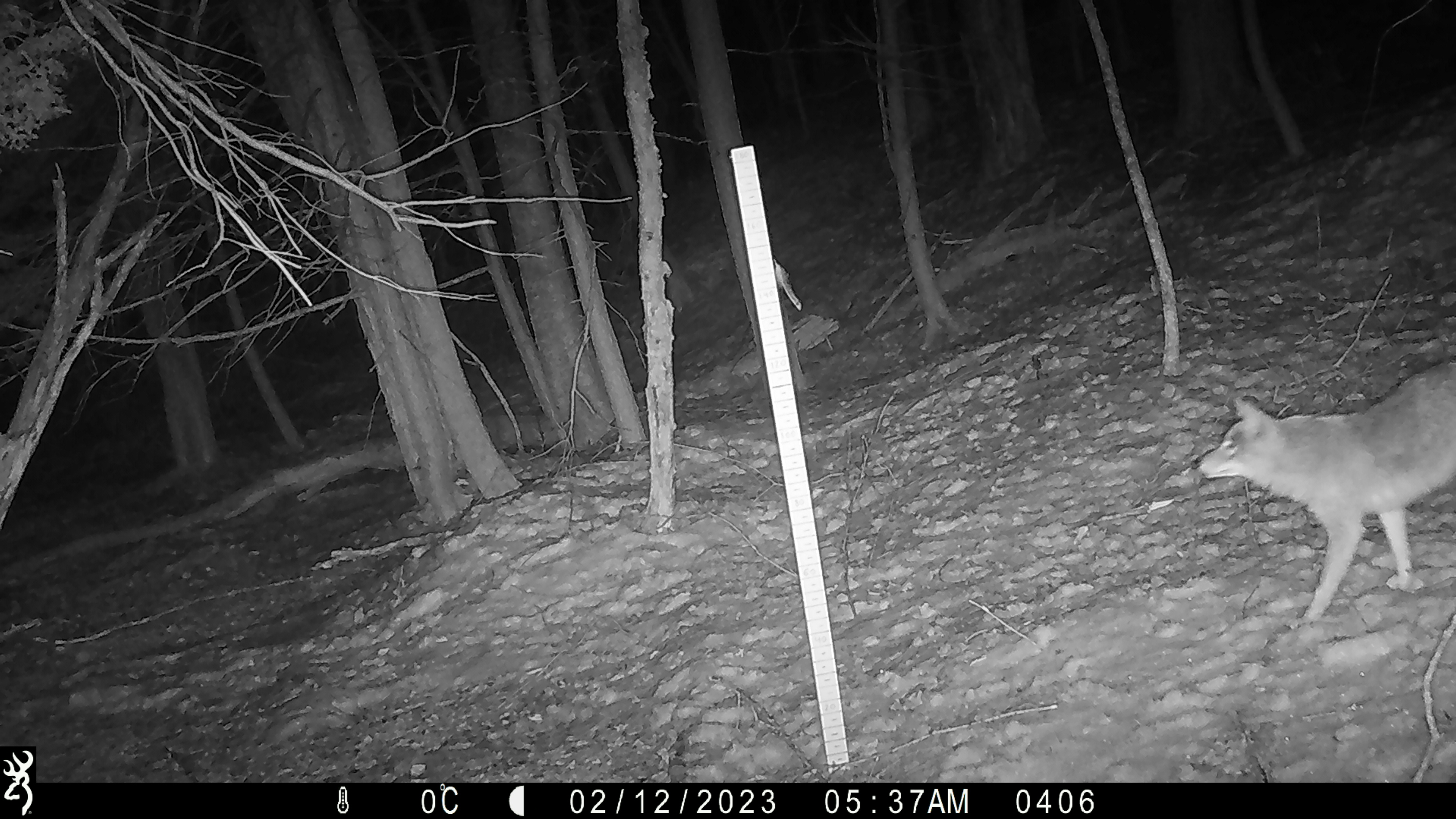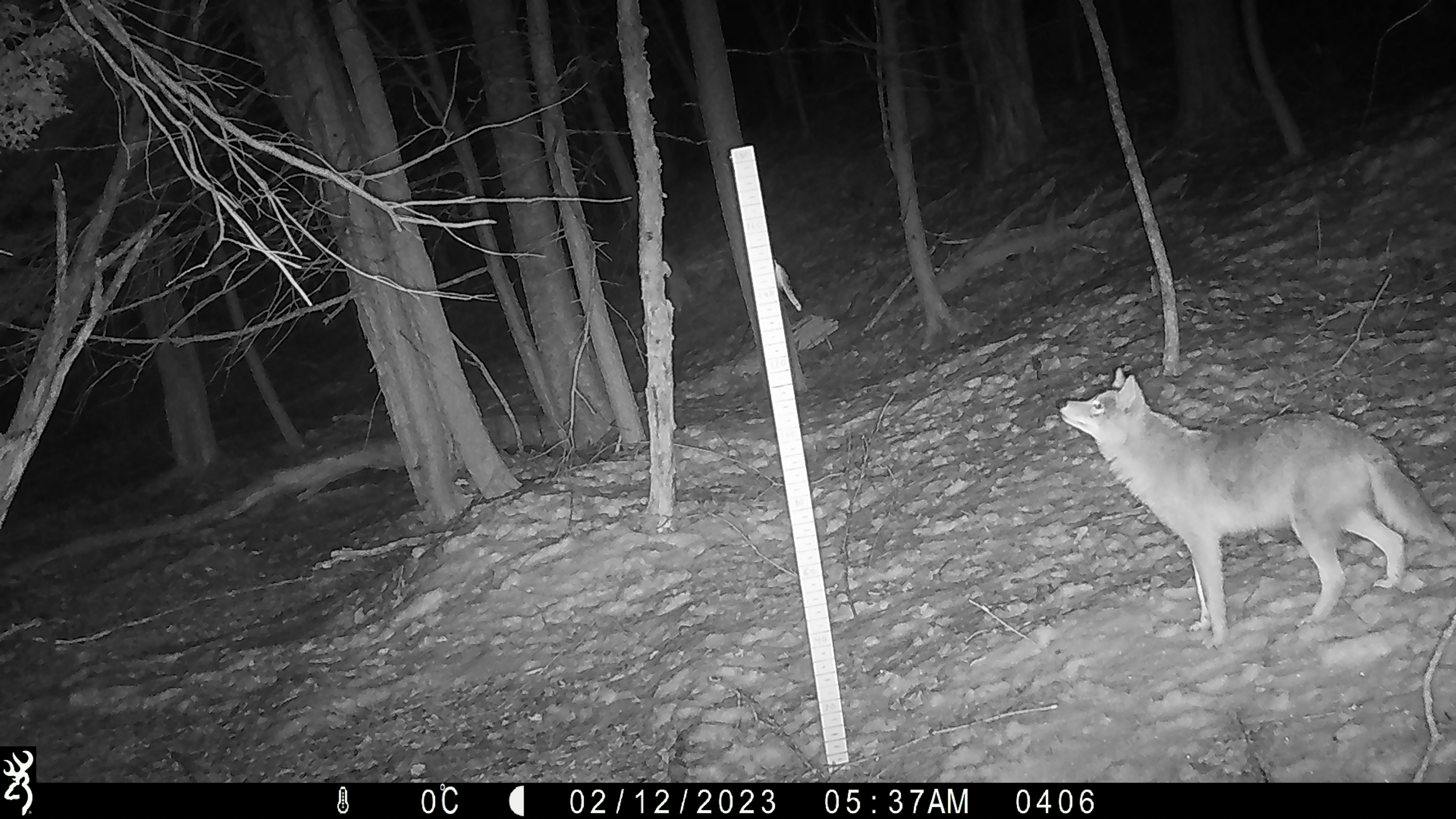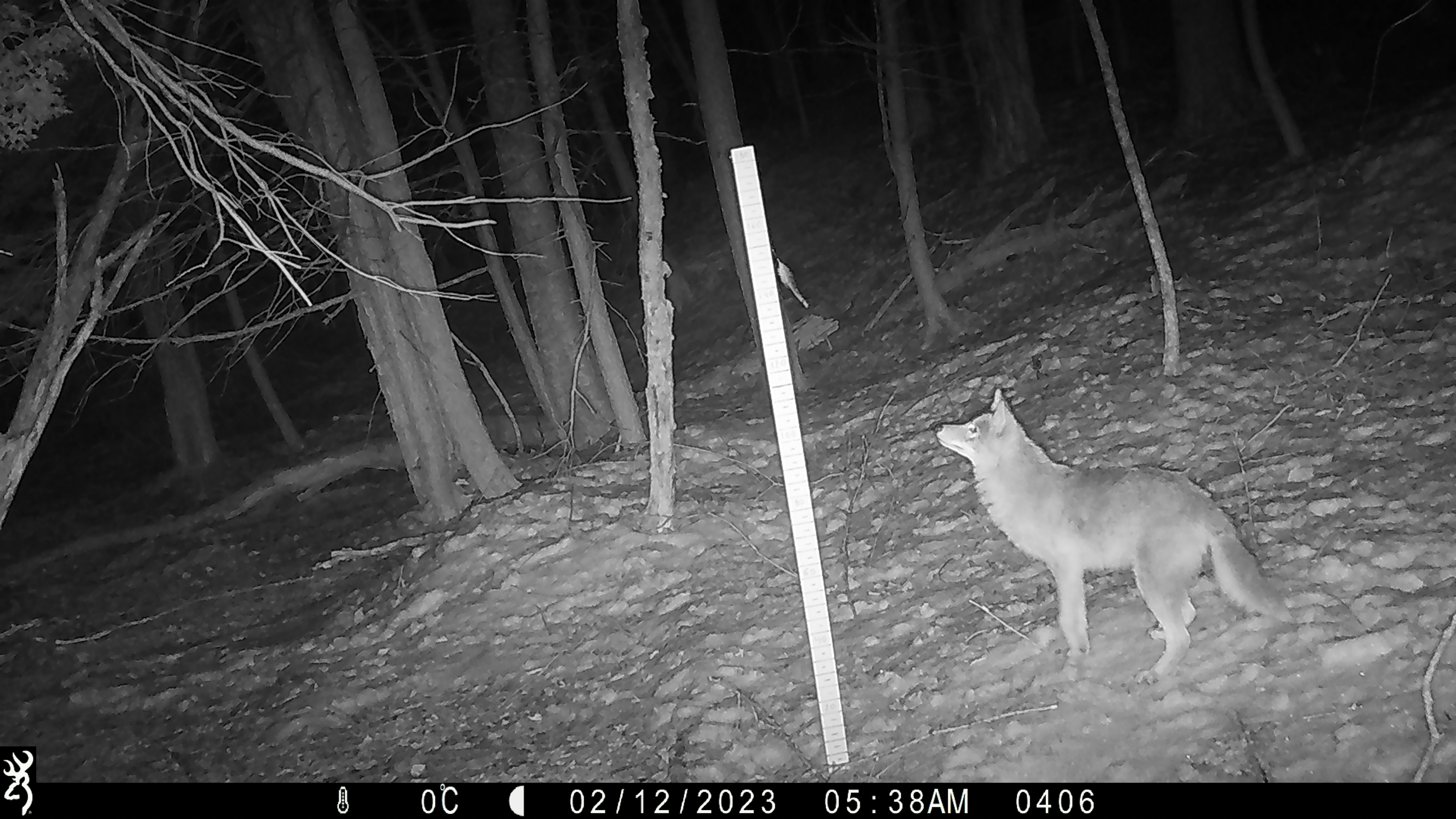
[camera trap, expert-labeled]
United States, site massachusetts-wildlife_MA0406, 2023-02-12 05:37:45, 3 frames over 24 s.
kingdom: Animalia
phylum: Chordata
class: Mammalia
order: Carnivora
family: Canidae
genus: Canis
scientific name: Canis latrans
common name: coyote